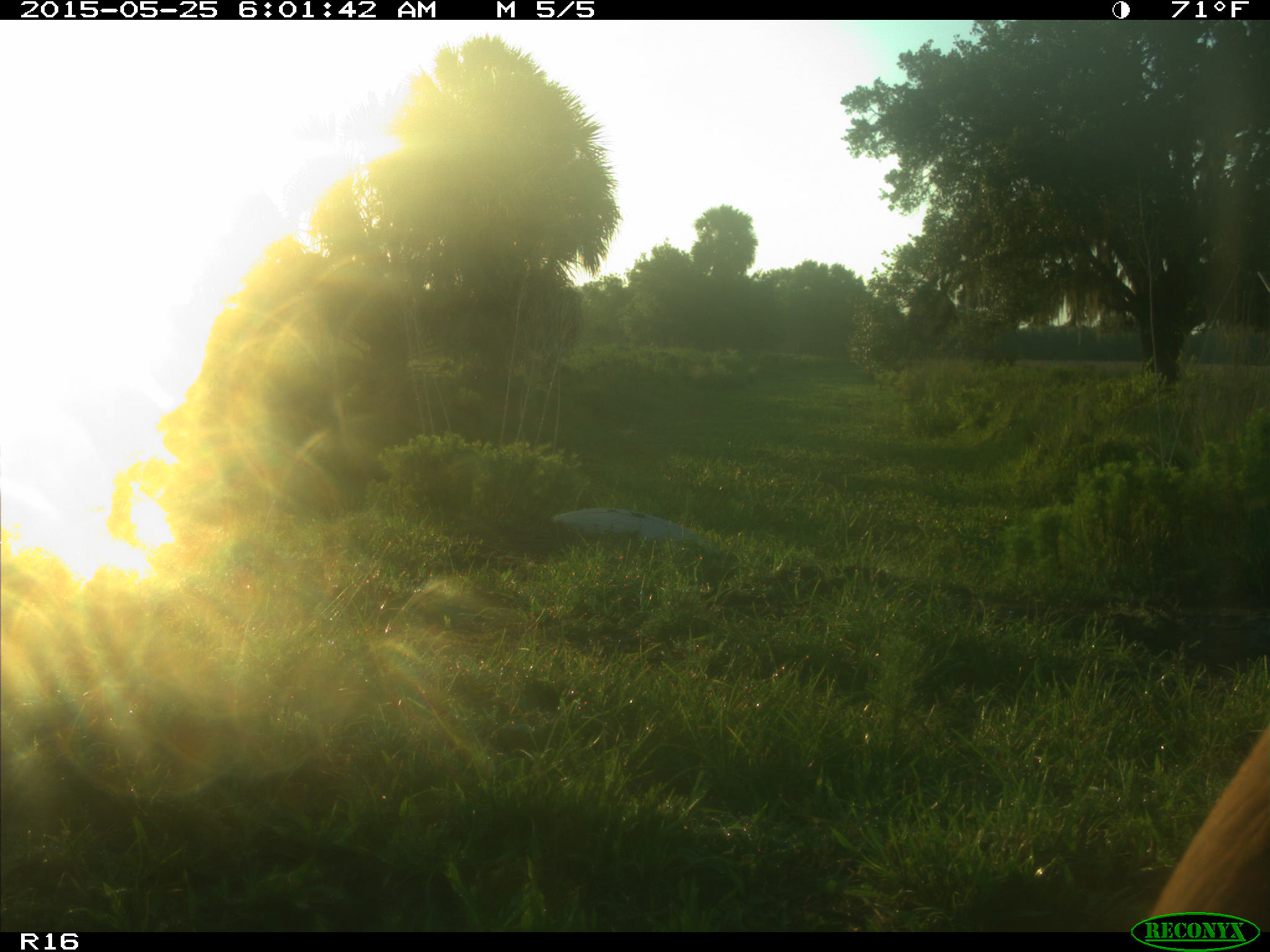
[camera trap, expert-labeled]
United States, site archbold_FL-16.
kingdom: Animalia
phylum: Chordata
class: Mammalia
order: Artiodactyla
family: Bovidae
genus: Bos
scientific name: Bos taurus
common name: domestic cow